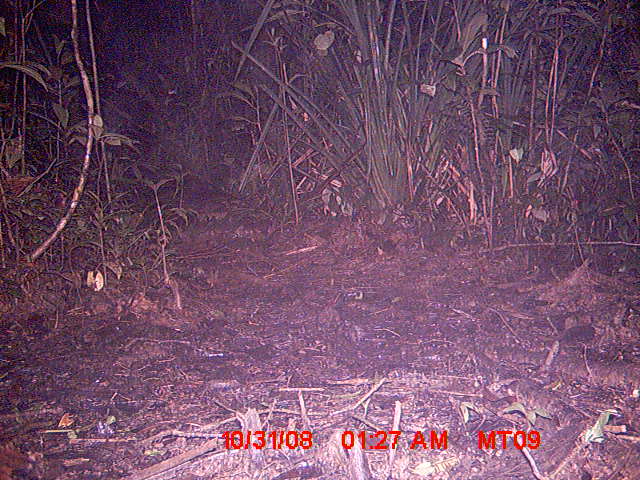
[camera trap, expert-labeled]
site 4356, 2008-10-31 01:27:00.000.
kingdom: Animalia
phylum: Chordata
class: Aves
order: Cuculiformes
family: Cuculidae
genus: Coua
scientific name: Coua serriana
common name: red-breasted coua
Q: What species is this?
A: Coua serriana (red-breasted coua).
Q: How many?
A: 1.